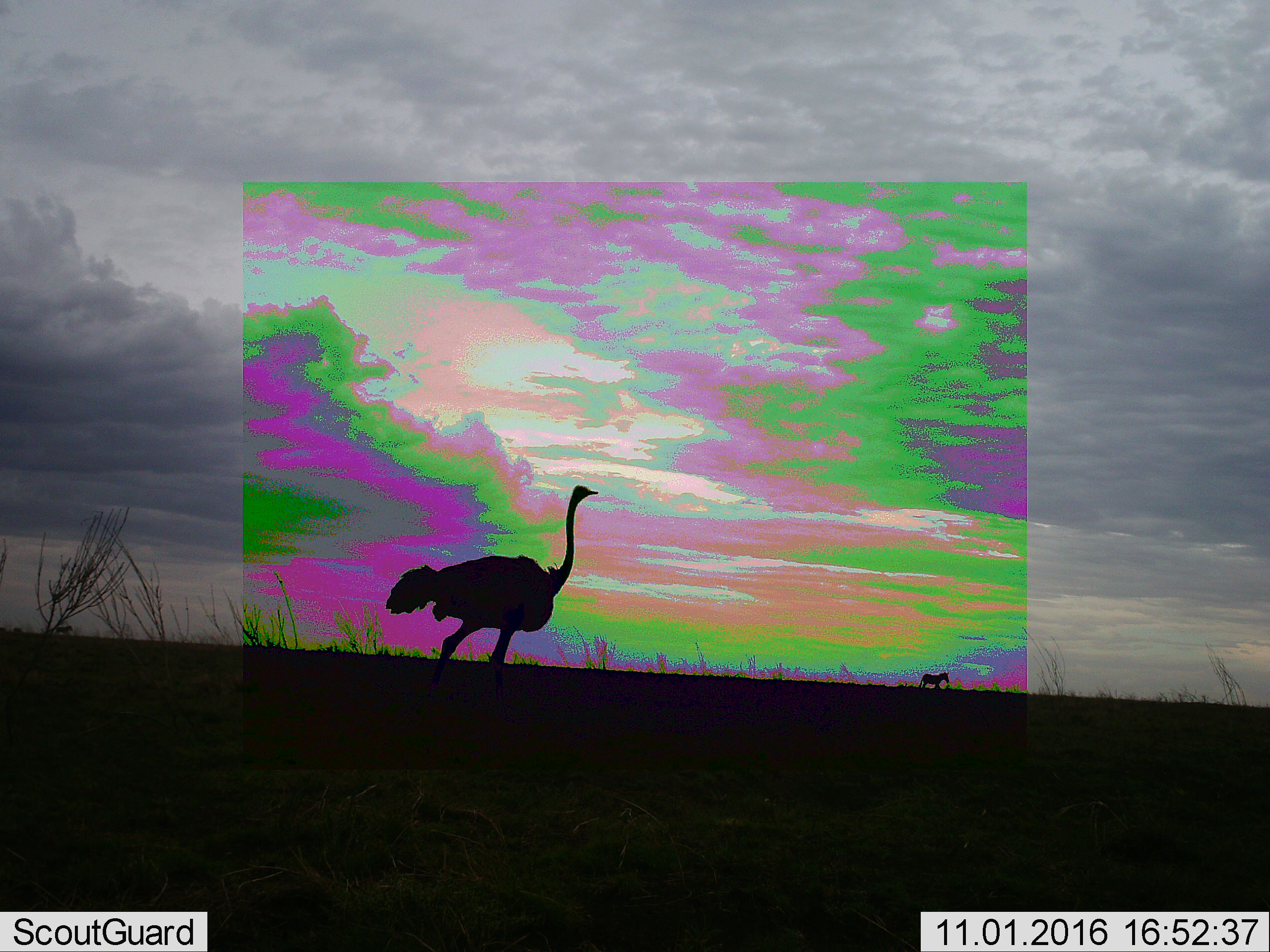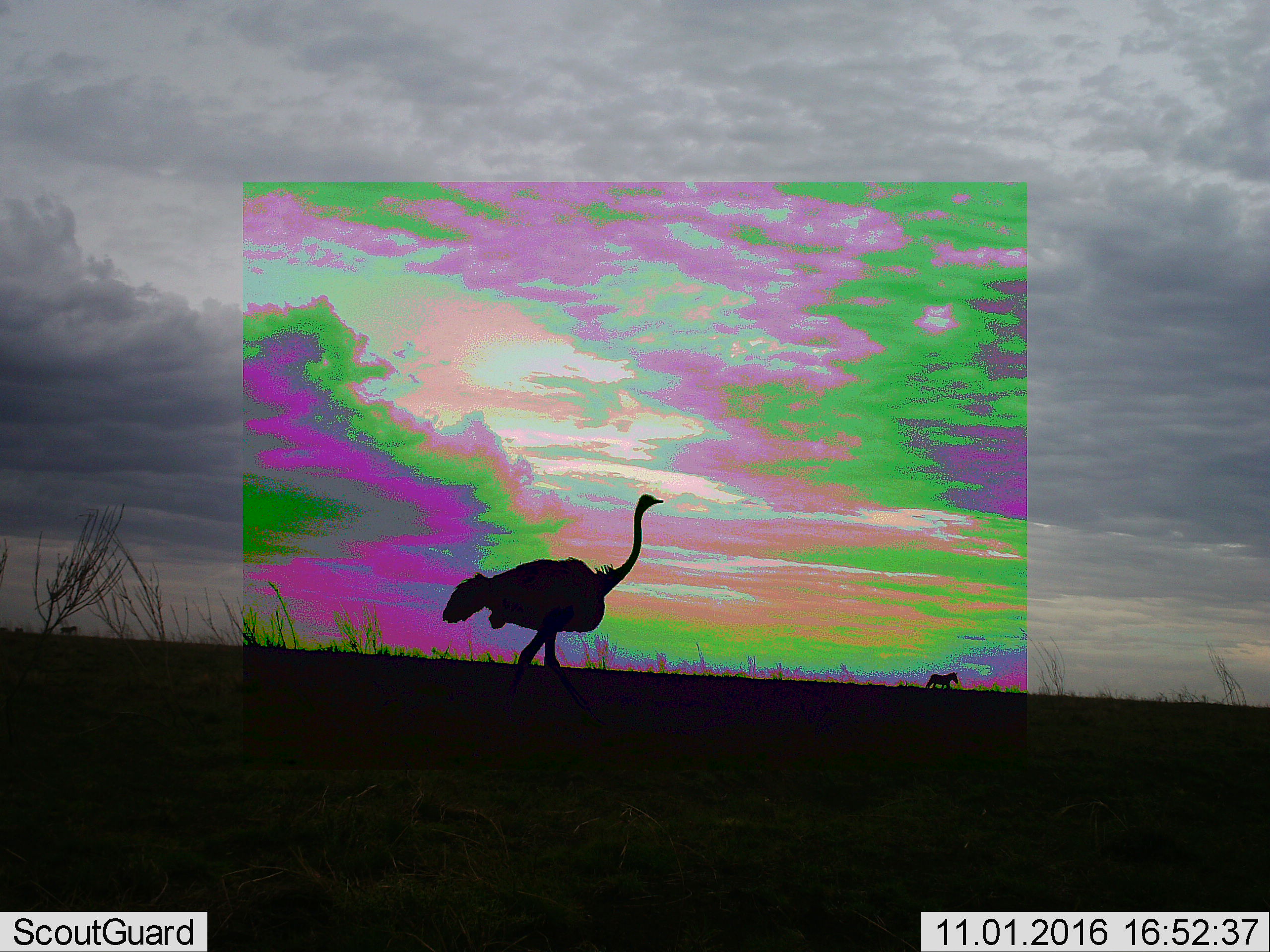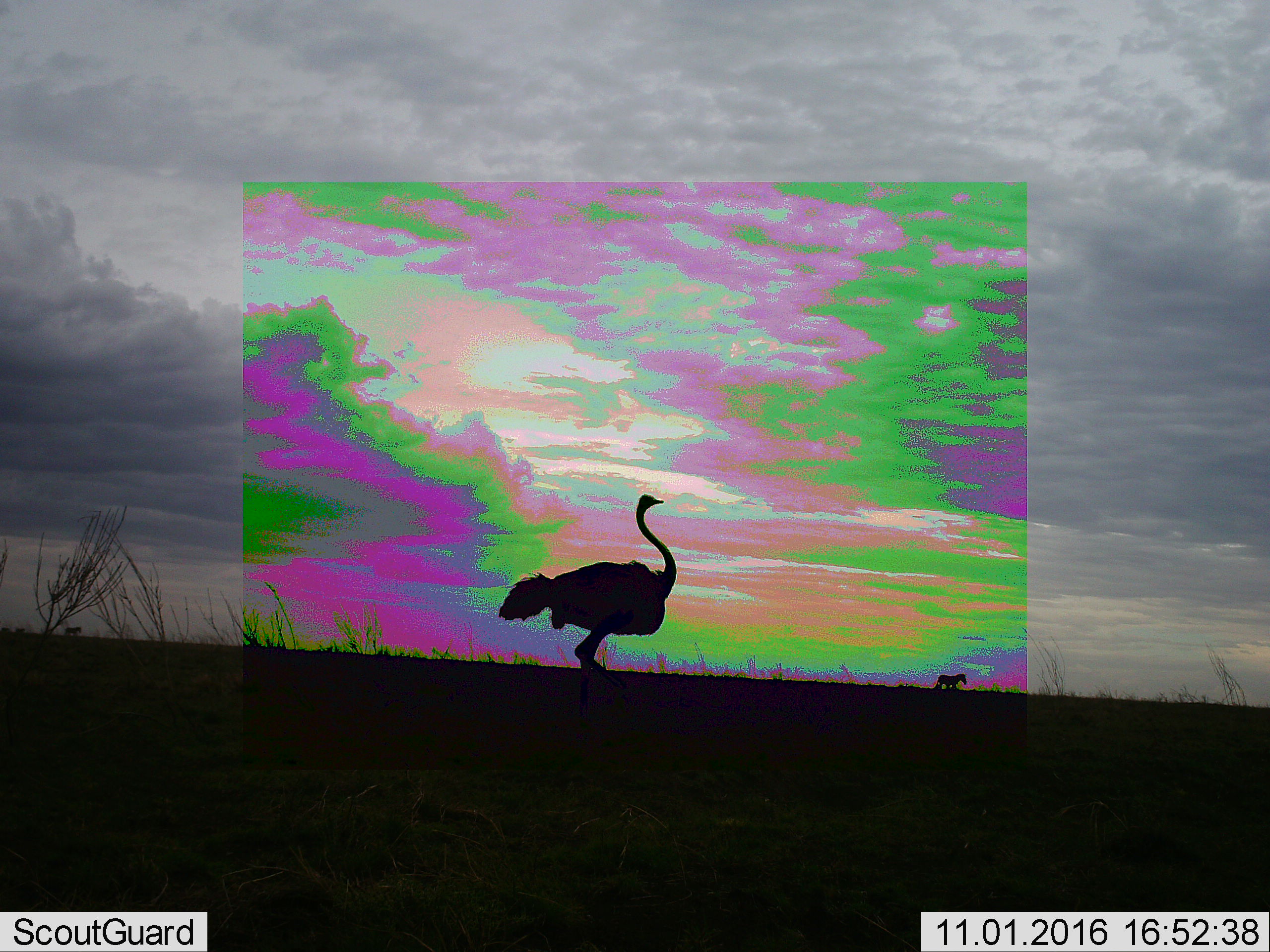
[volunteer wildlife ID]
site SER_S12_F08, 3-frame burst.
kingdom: Animalia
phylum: Chordata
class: Aves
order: Struthioniformes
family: Struthionidae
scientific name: Struthionidae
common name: ostrich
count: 1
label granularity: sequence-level